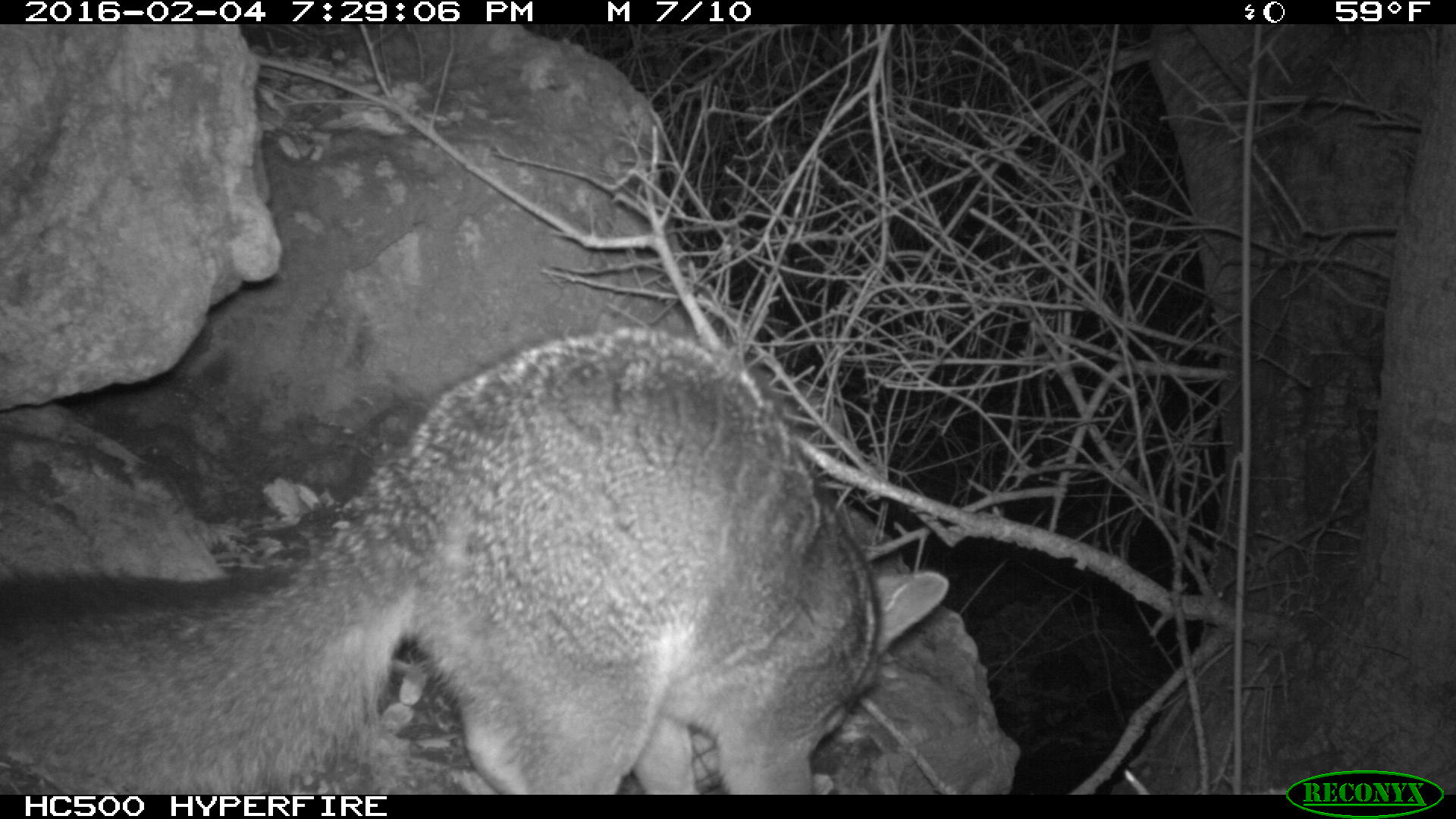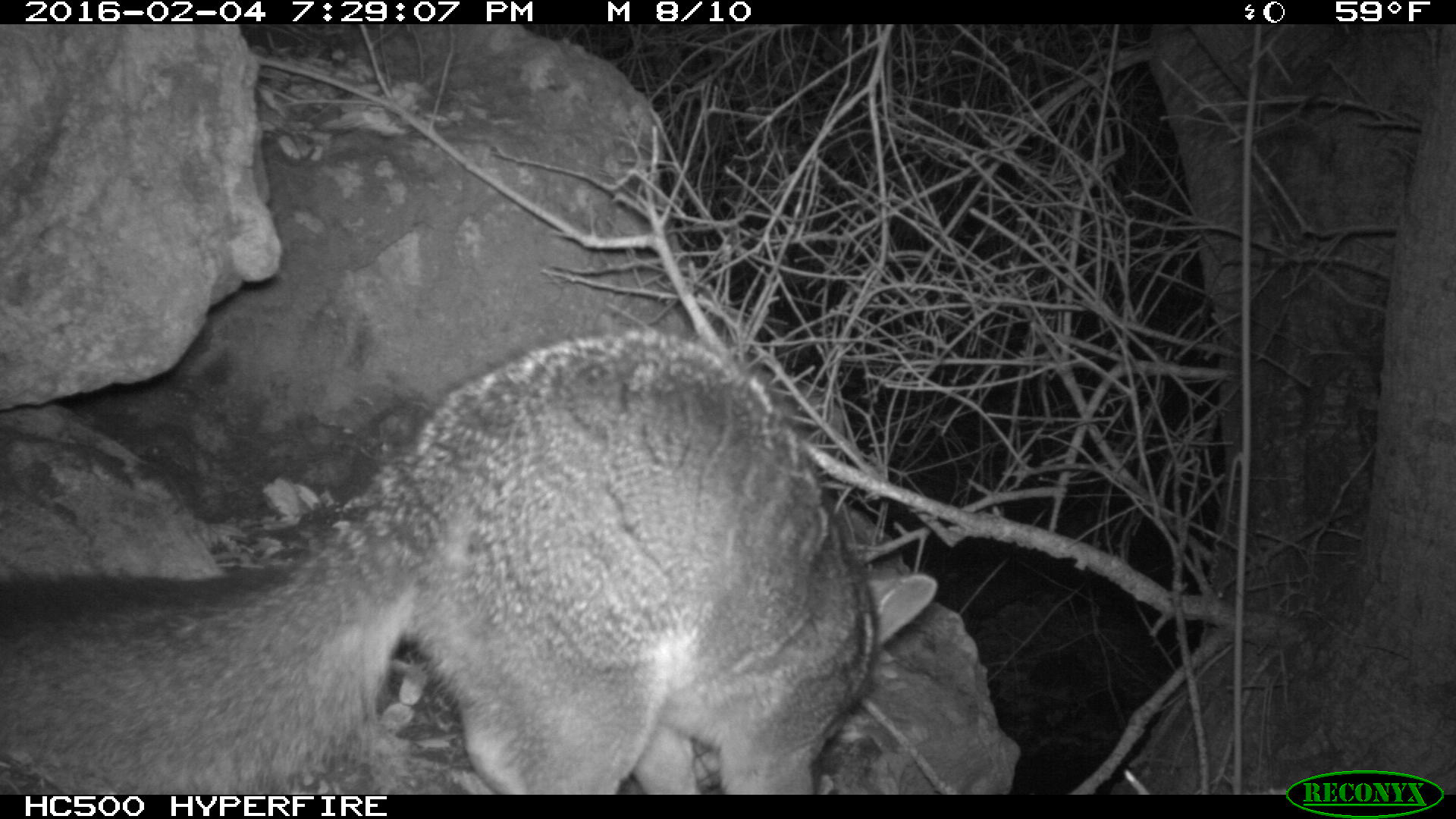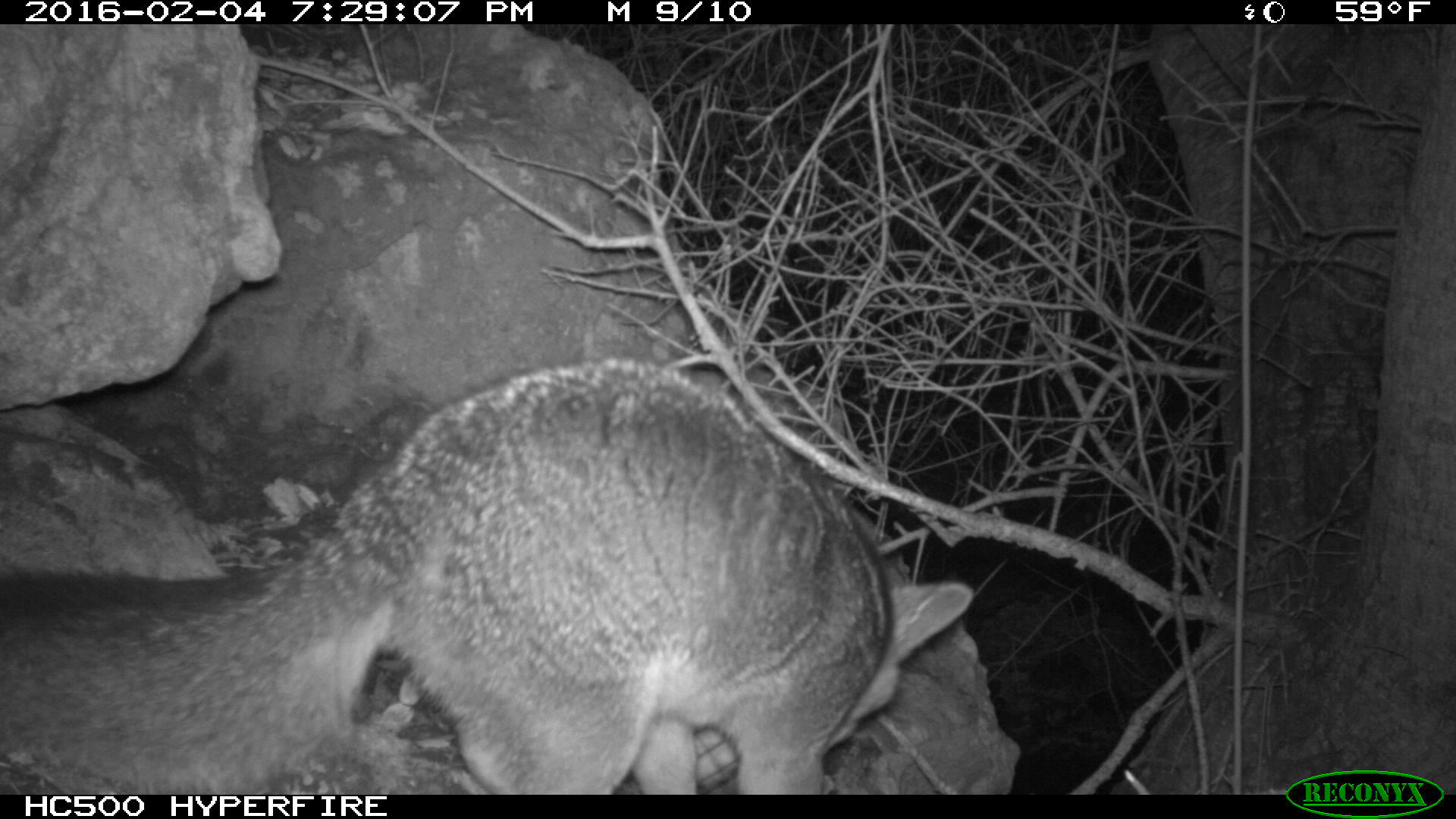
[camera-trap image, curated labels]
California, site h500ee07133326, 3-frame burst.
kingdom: Animalia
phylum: Chordata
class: Mammalia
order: Carnivora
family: Canidae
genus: Urocyon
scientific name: Urocyon littoralis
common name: island fox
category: fox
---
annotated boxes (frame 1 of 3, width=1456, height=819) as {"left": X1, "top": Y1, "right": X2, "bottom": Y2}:
fox: {"left": 0, "top": 331, "right": 948, "bottom": 793}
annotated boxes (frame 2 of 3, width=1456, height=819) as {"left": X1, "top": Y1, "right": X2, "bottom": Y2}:
fox: {"left": 0, "top": 324, "right": 938, "bottom": 793}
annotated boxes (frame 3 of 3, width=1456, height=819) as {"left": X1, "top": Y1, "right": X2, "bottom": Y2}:
fox: {"left": 0, "top": 354, "right": 972, "bottom": 794}